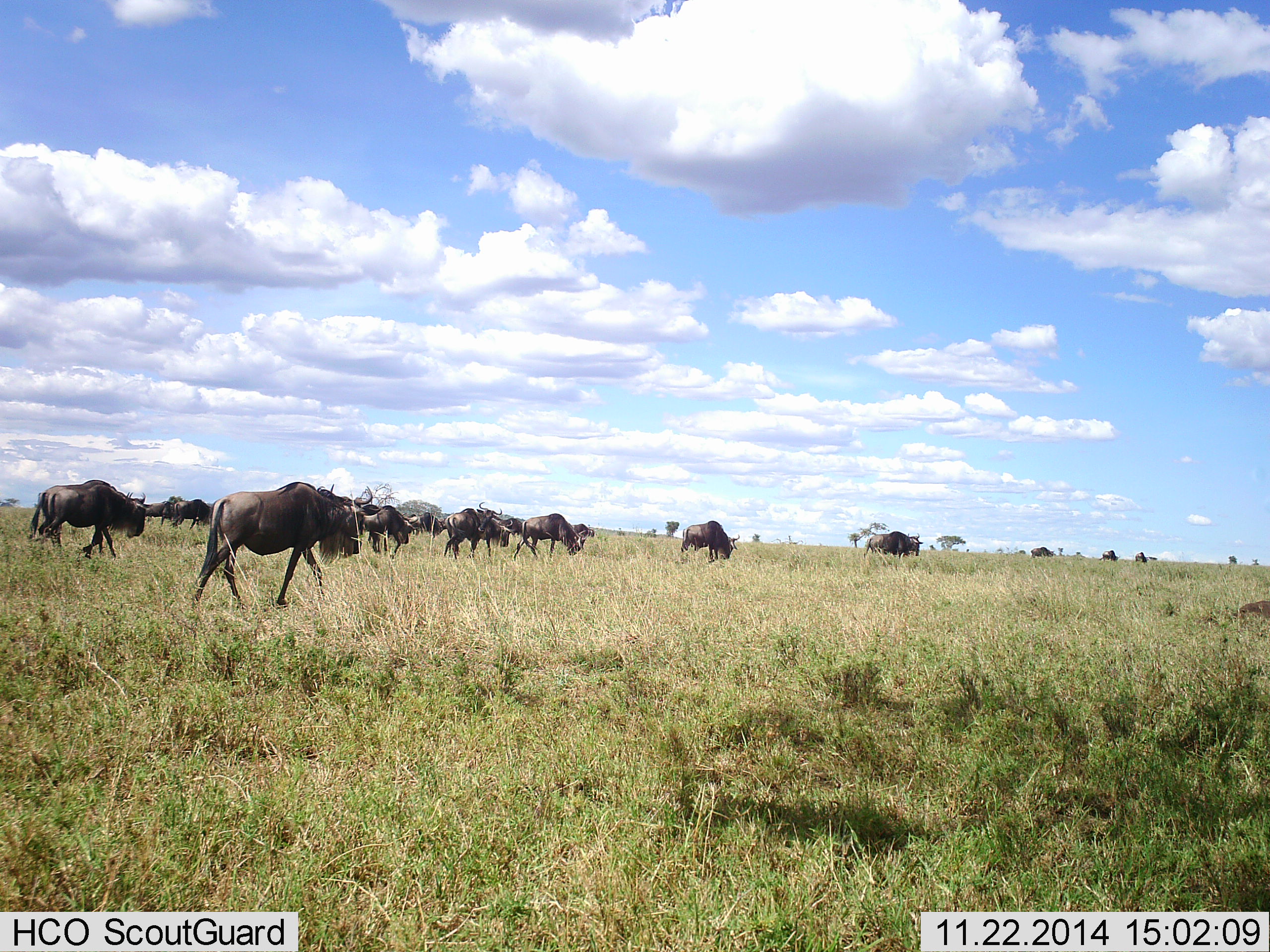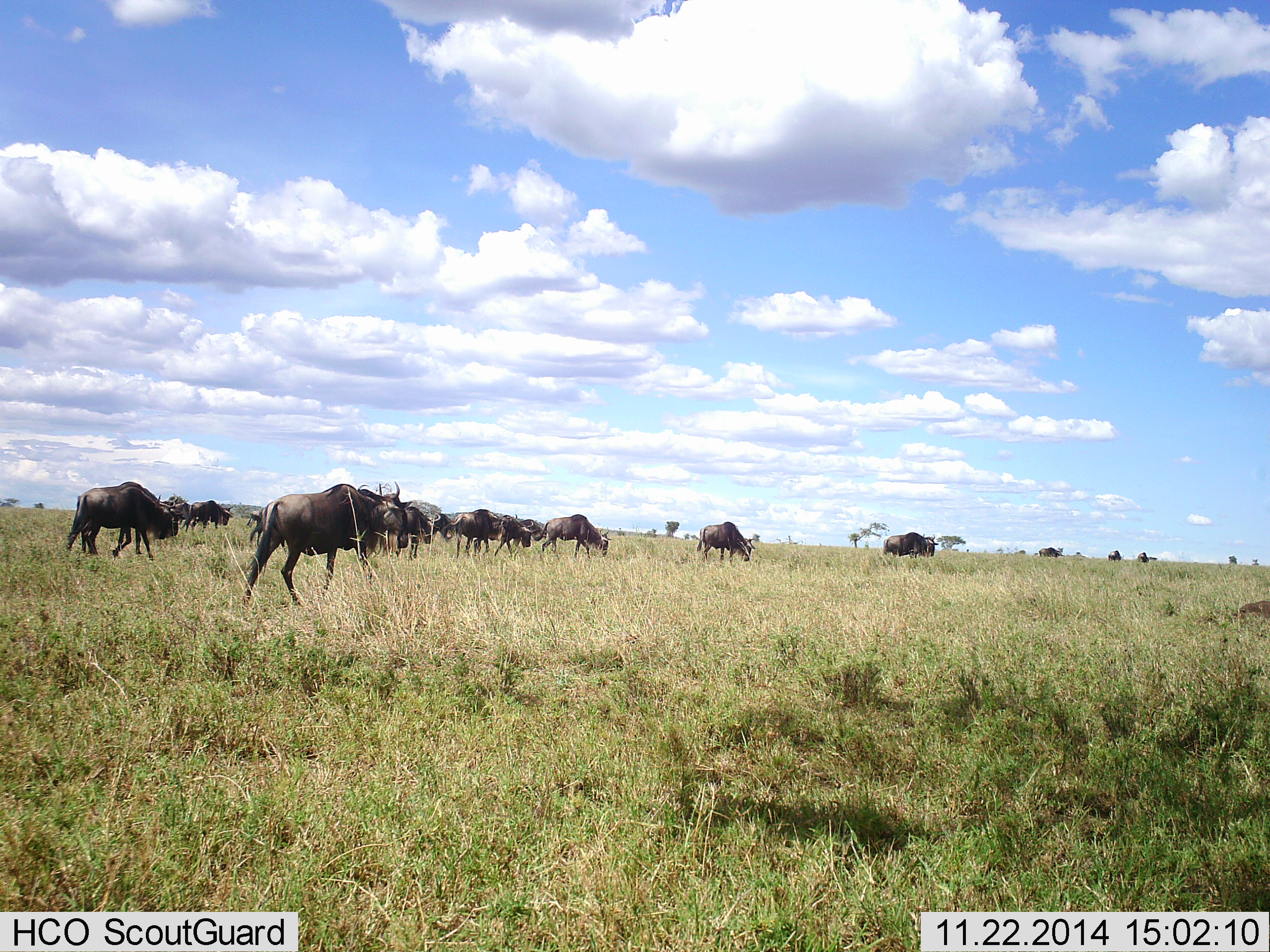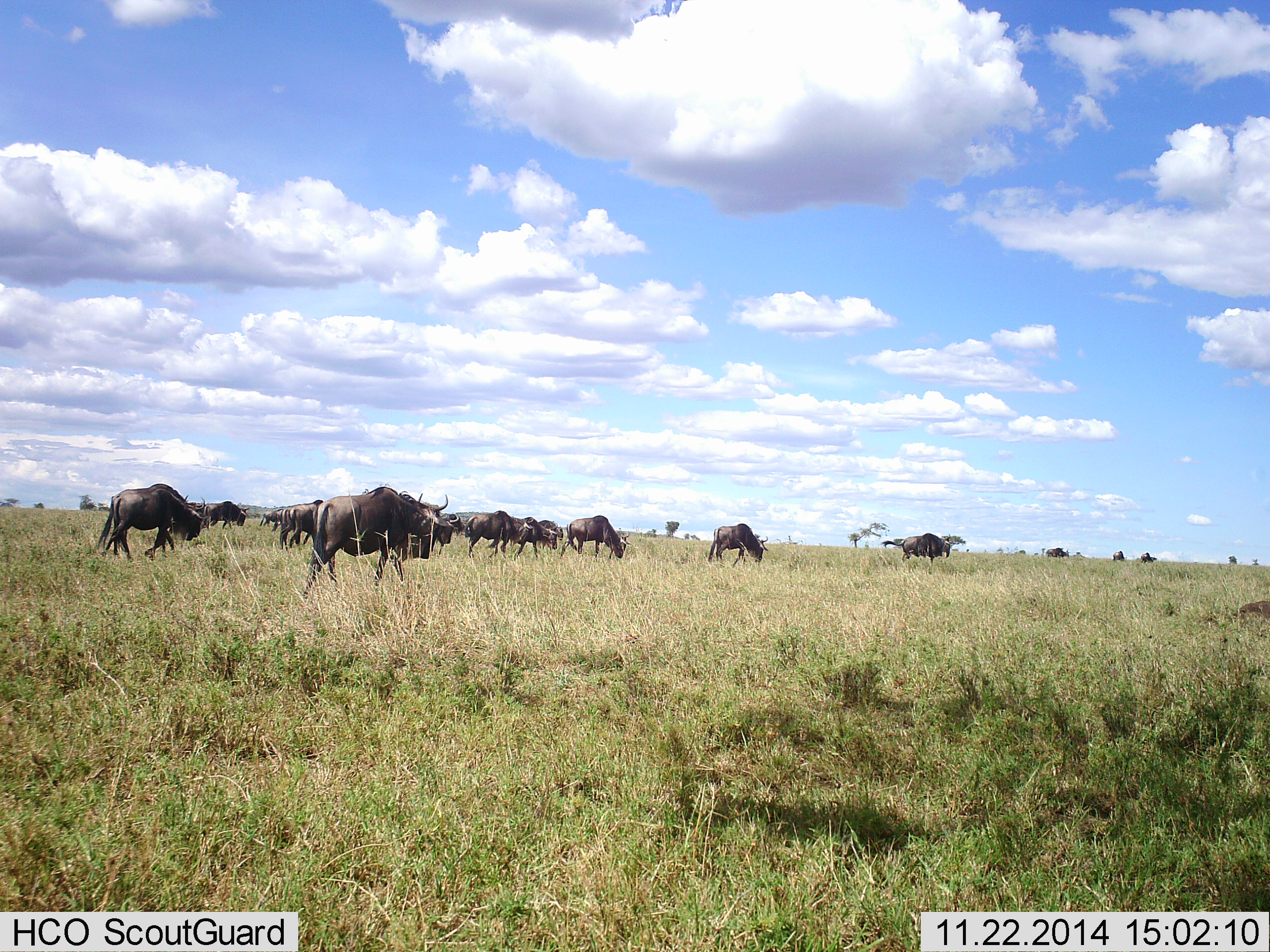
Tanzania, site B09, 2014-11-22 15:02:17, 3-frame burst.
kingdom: Animalia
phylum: Chordata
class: Mammalia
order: Artiodactyla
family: Bovidae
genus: Connochaetes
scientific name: Connochaetes taurinus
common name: blue wildebeest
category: wildebeest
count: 11-50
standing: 20%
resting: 0%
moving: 90%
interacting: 0%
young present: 0%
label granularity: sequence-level